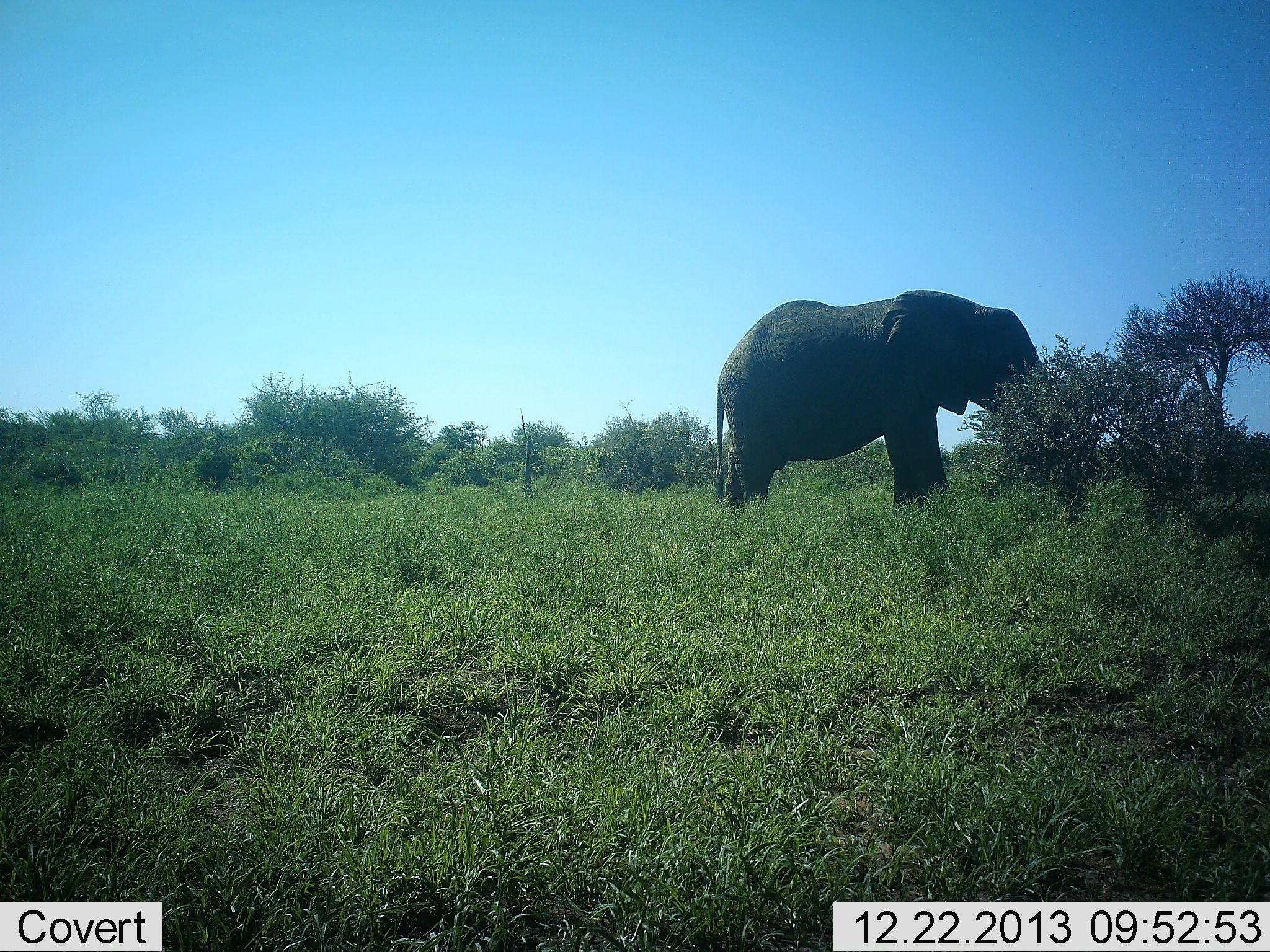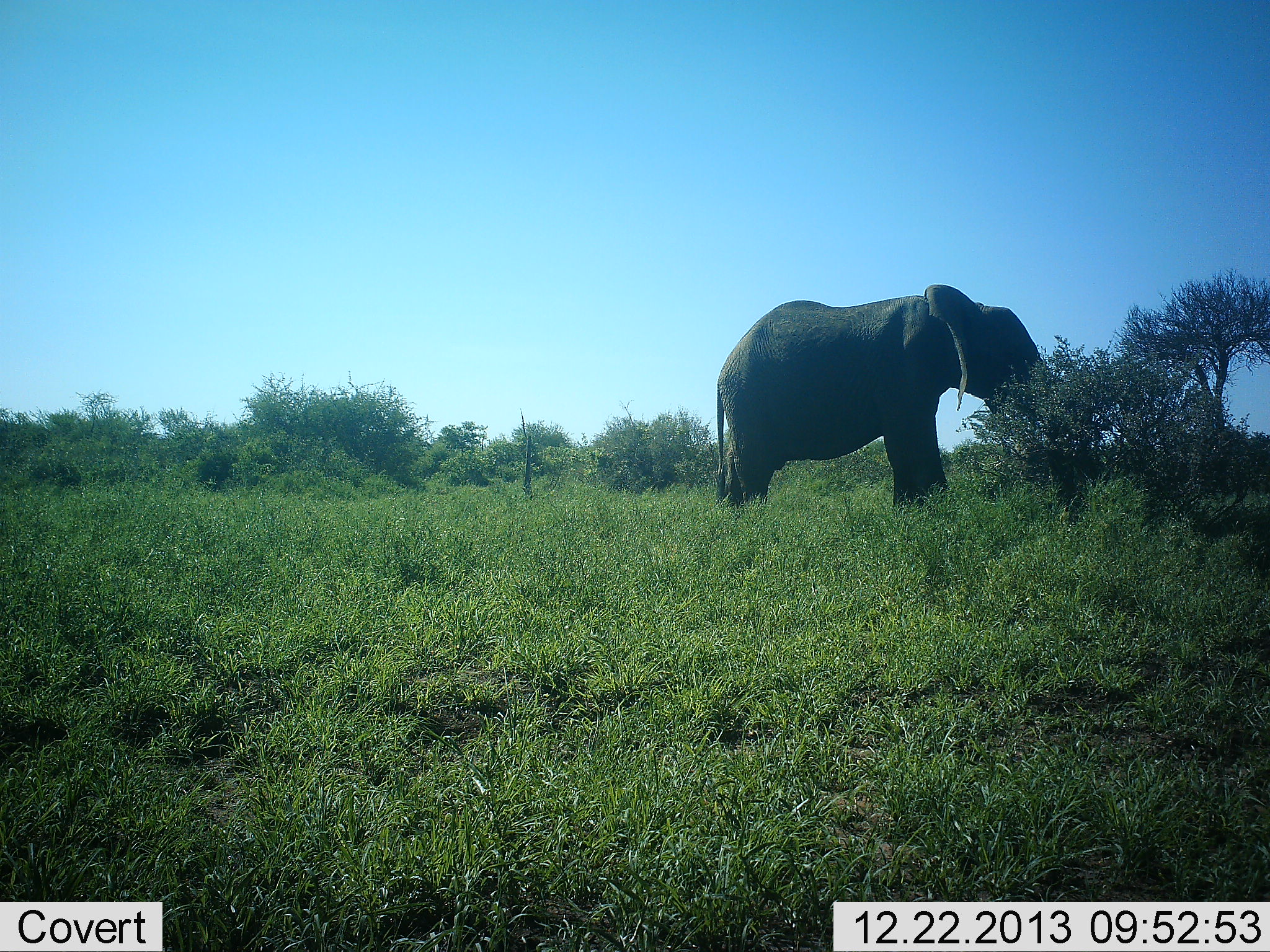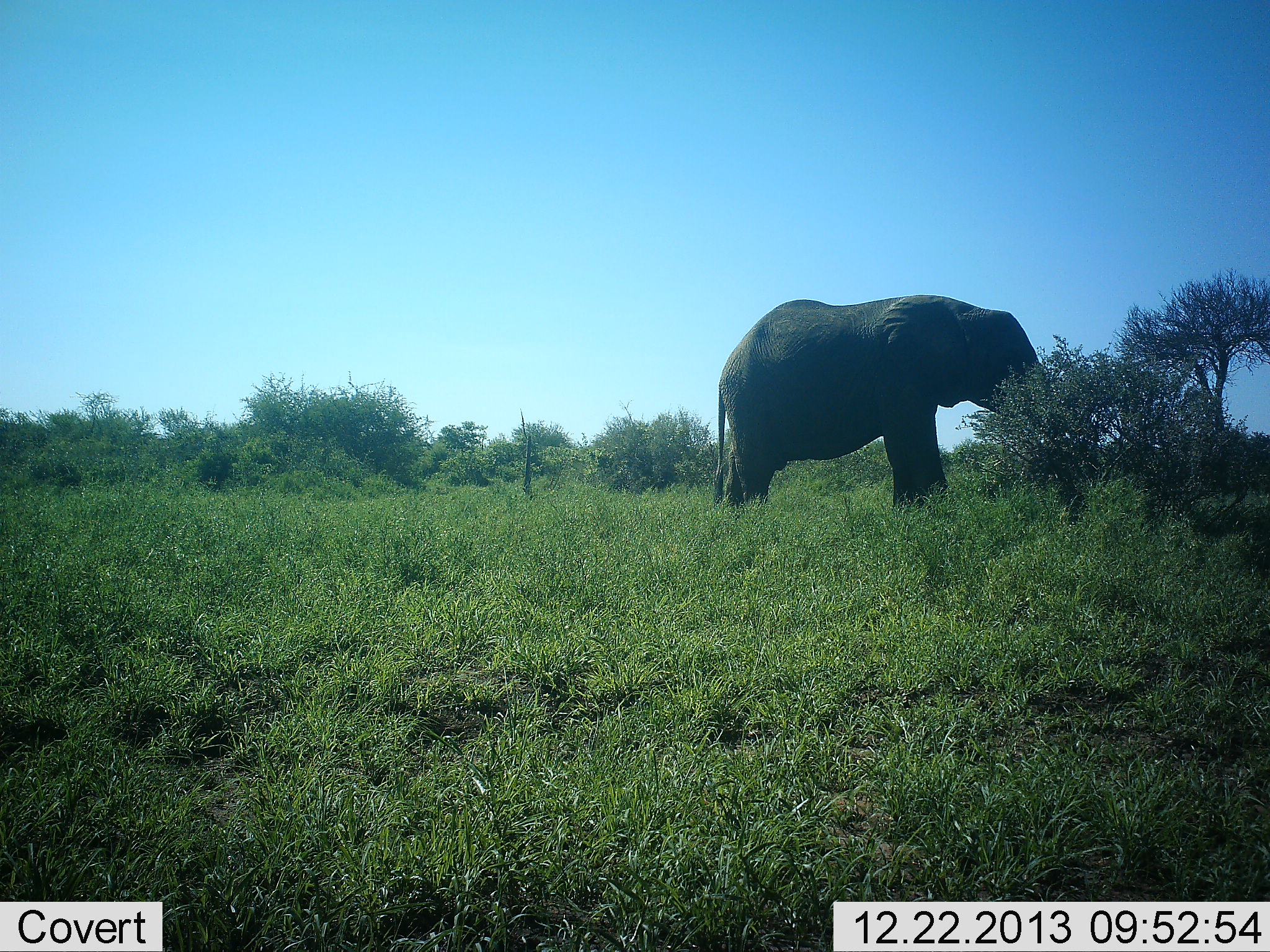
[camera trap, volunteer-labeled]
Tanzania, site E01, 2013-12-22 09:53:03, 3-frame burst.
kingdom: Animalia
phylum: Chordata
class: Mammalia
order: Proboscidea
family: Elephantidae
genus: Loxodonta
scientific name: Loxodonta africana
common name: african bush elephant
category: elephant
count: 1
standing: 53%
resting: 0%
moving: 1%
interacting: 0%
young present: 0%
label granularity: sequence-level